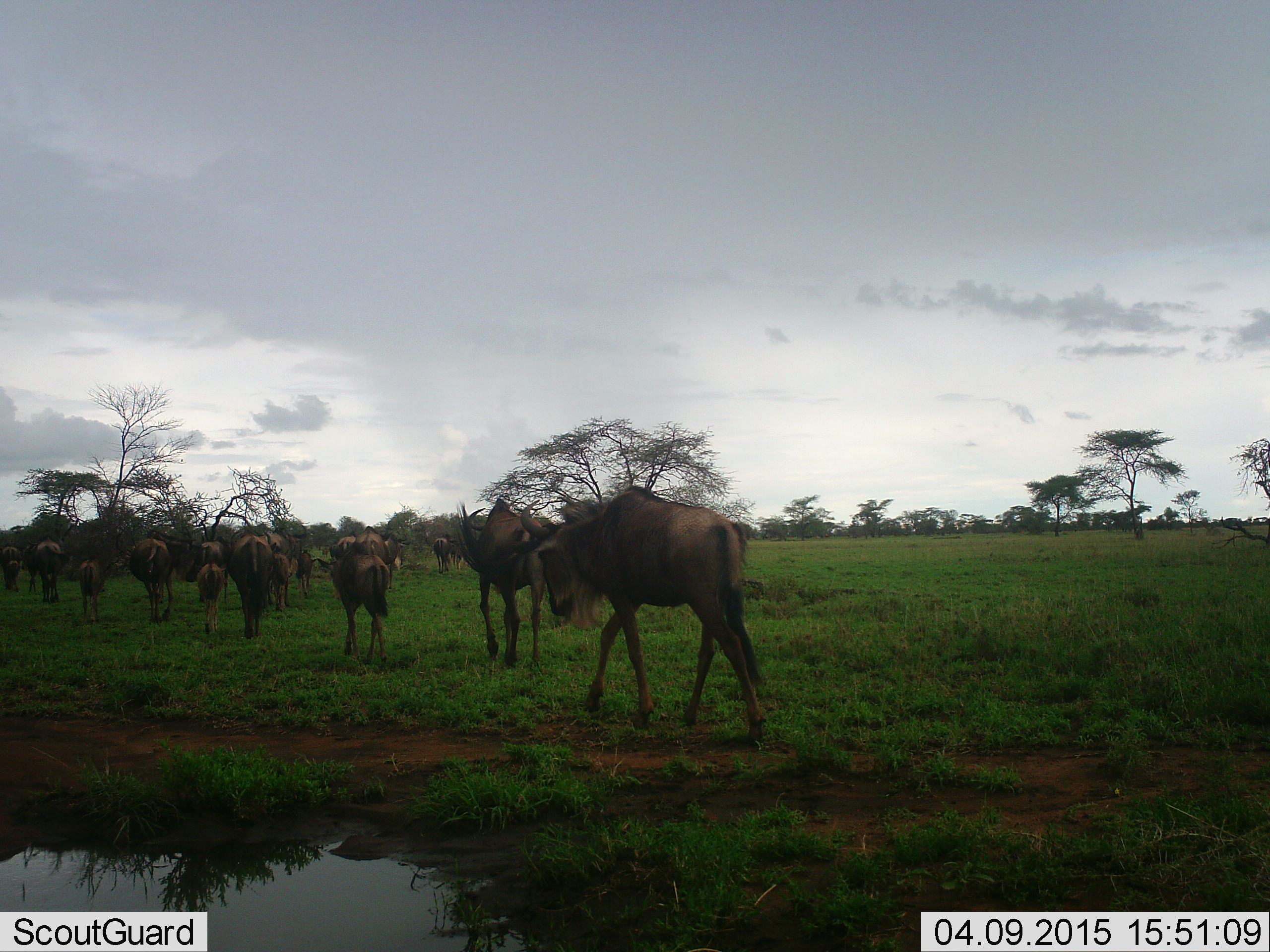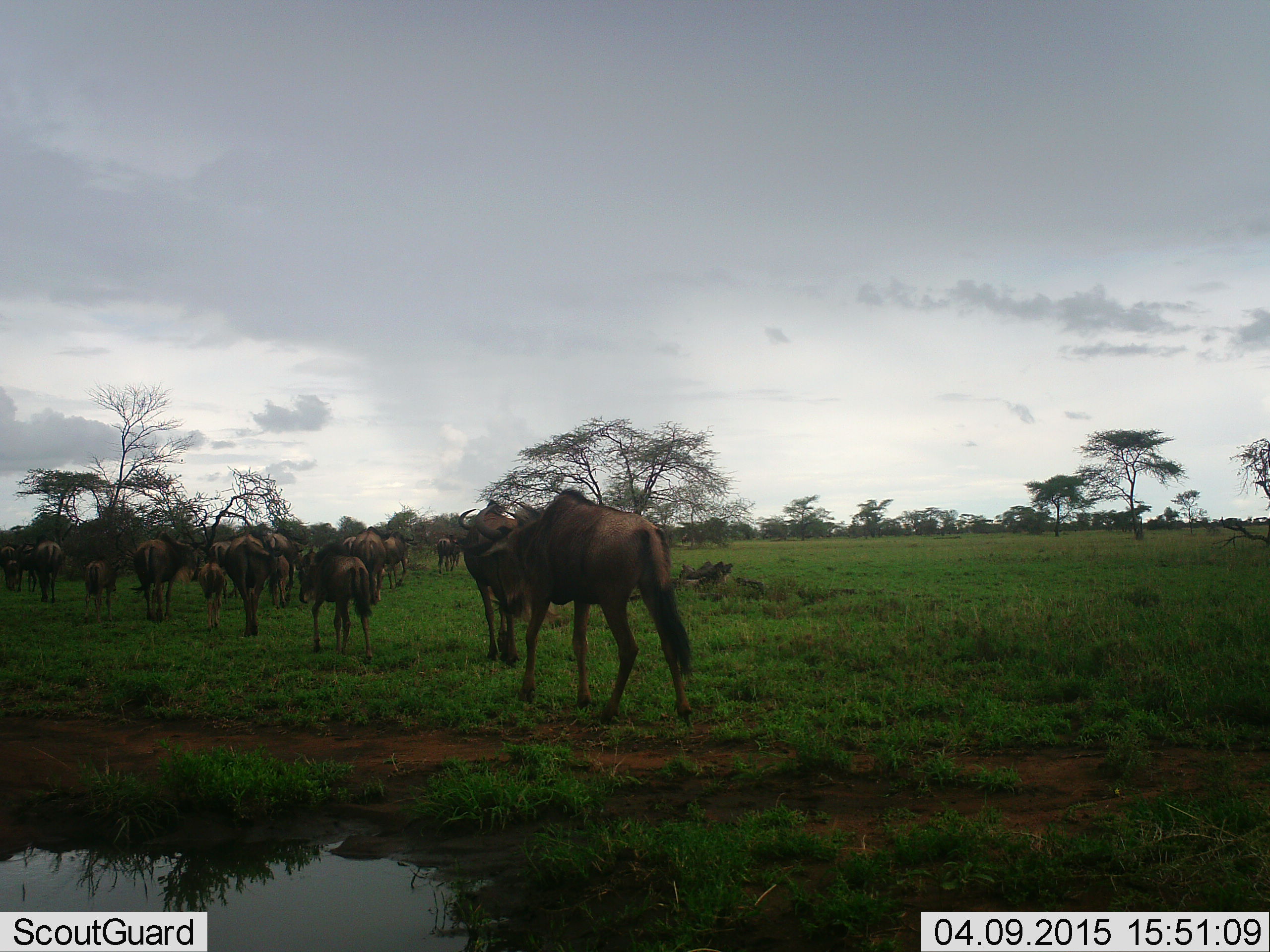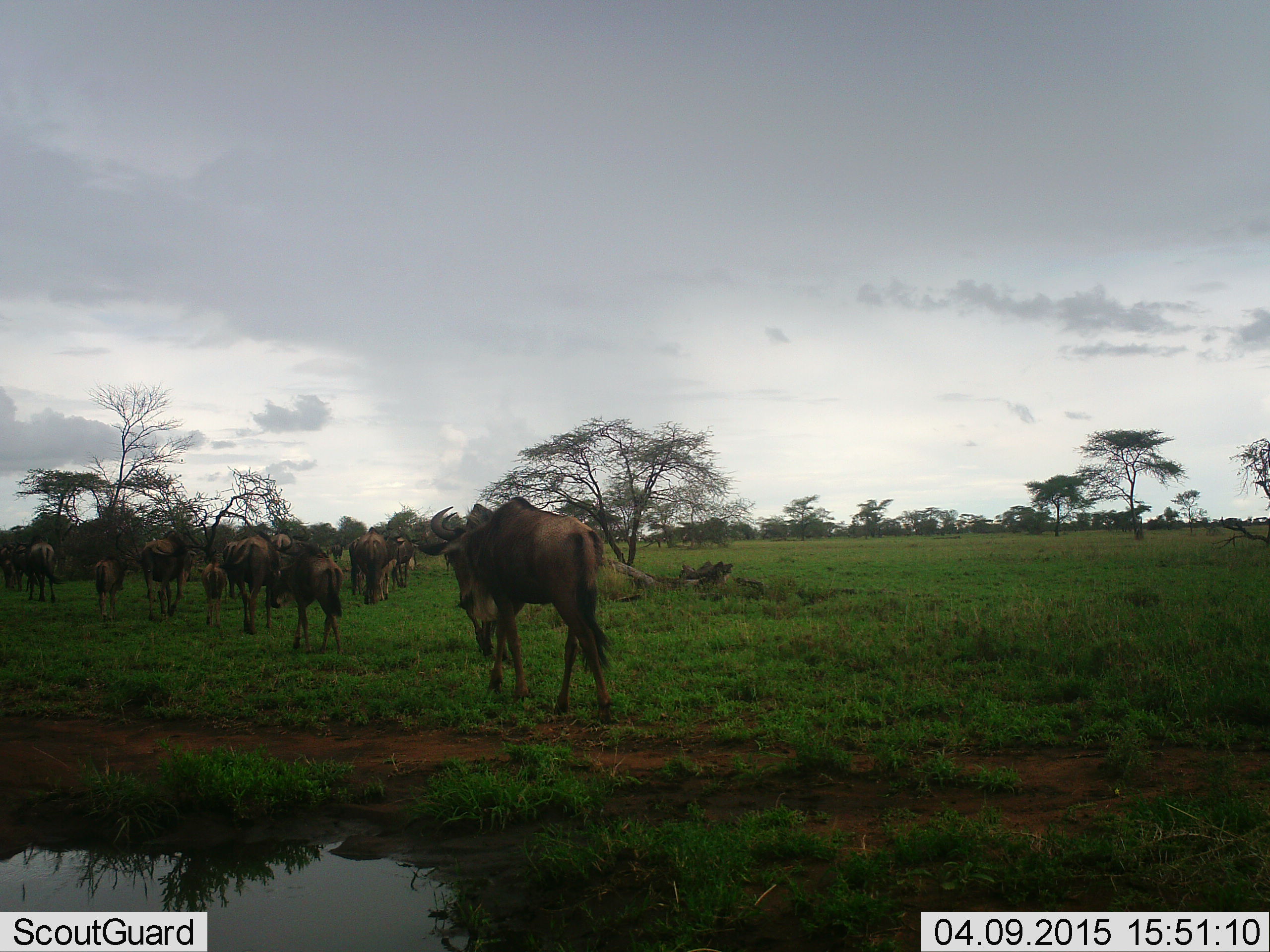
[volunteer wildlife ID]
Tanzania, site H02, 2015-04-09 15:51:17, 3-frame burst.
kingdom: Animalia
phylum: Chordata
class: Mammalia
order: Artiodactyla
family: Bovidae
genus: Connochaetes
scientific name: Connochaetes taurinus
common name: blue wildebeest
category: wildebeest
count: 11-50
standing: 20%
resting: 0%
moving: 90%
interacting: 0%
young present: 70%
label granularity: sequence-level